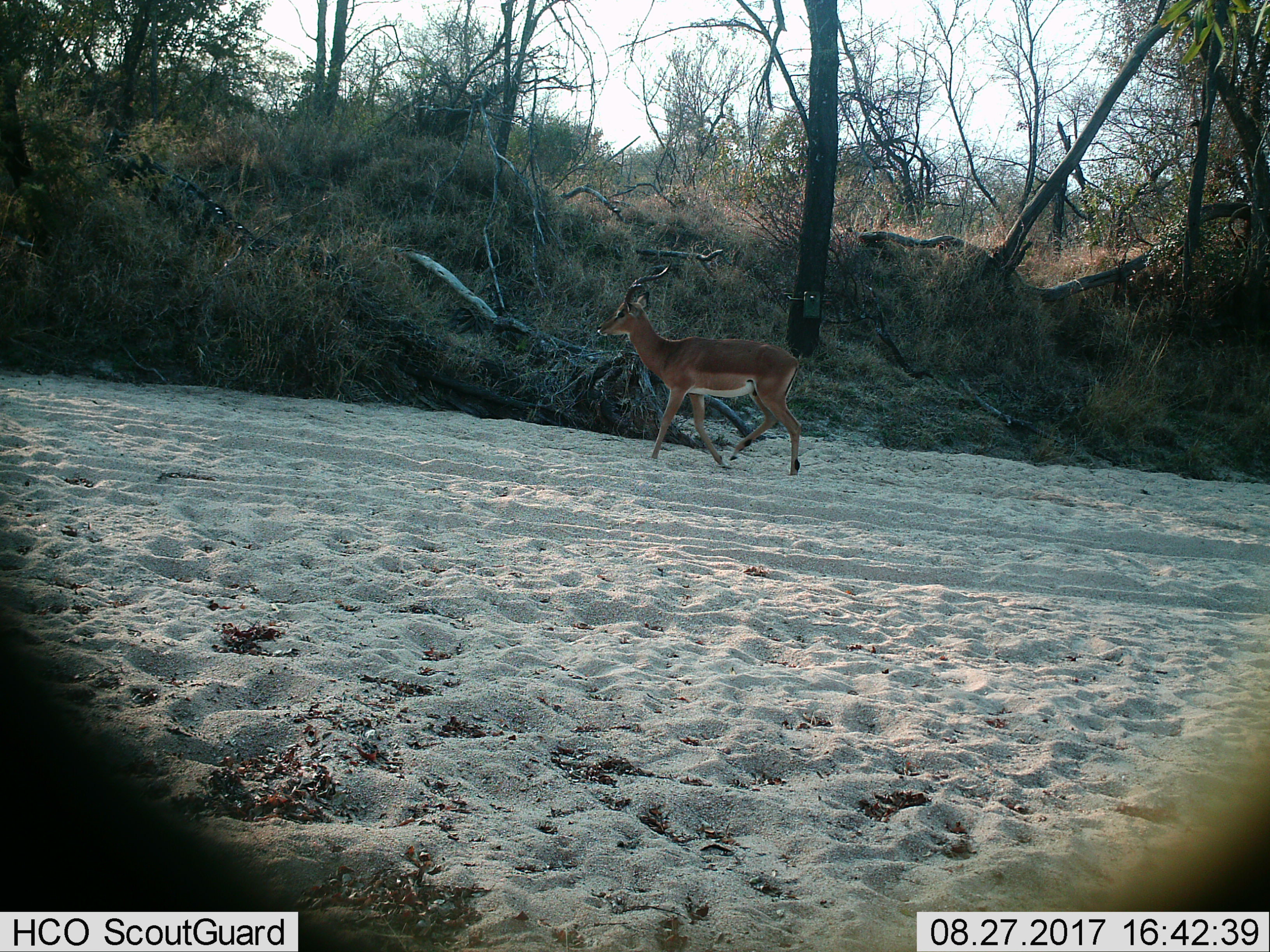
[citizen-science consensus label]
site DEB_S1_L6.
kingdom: Animalia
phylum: Chordata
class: Mammalia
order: Artiodactyla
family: Bovidae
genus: Aepyceros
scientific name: Aepyceros melampus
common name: impala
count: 1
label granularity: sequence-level